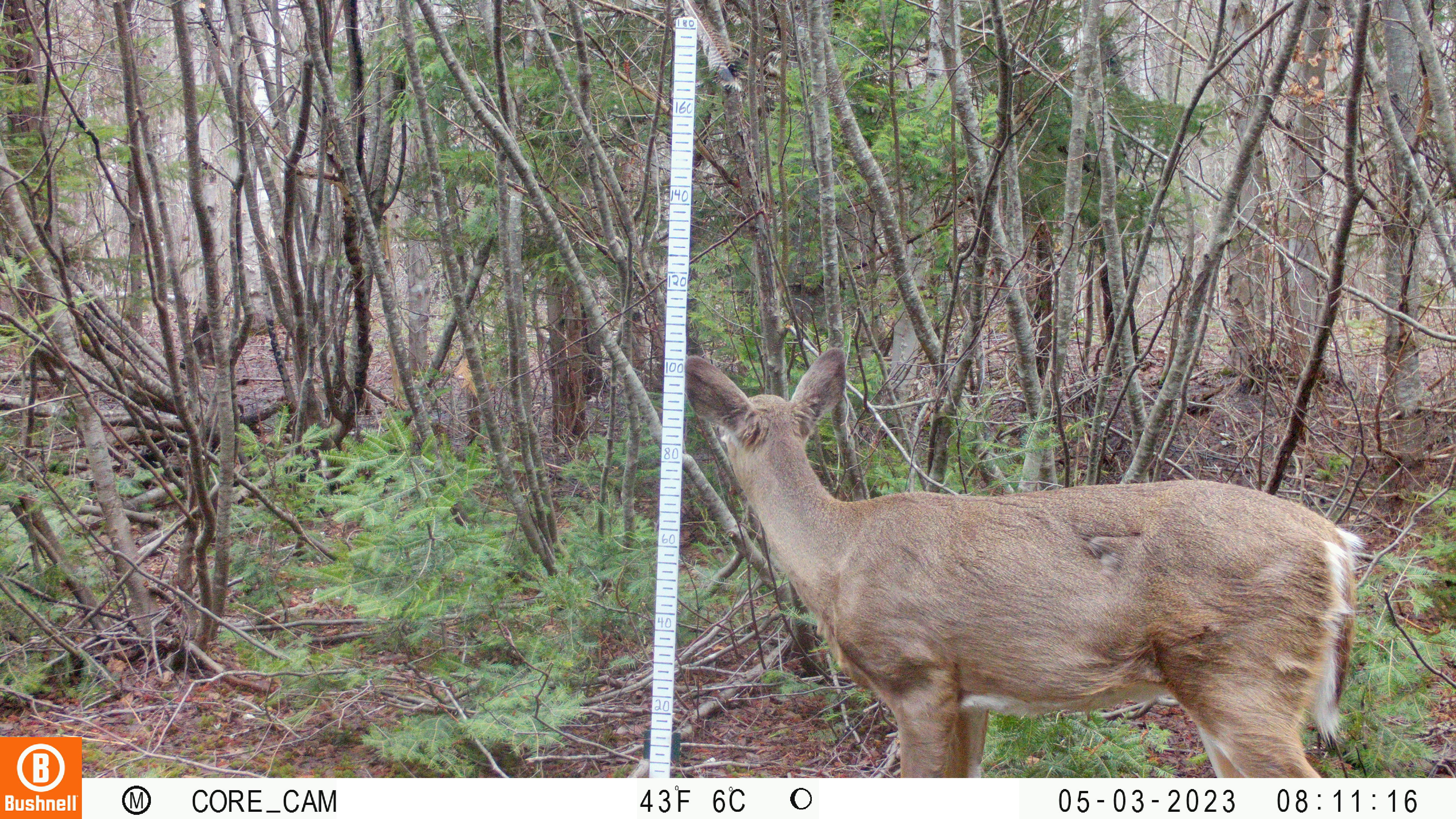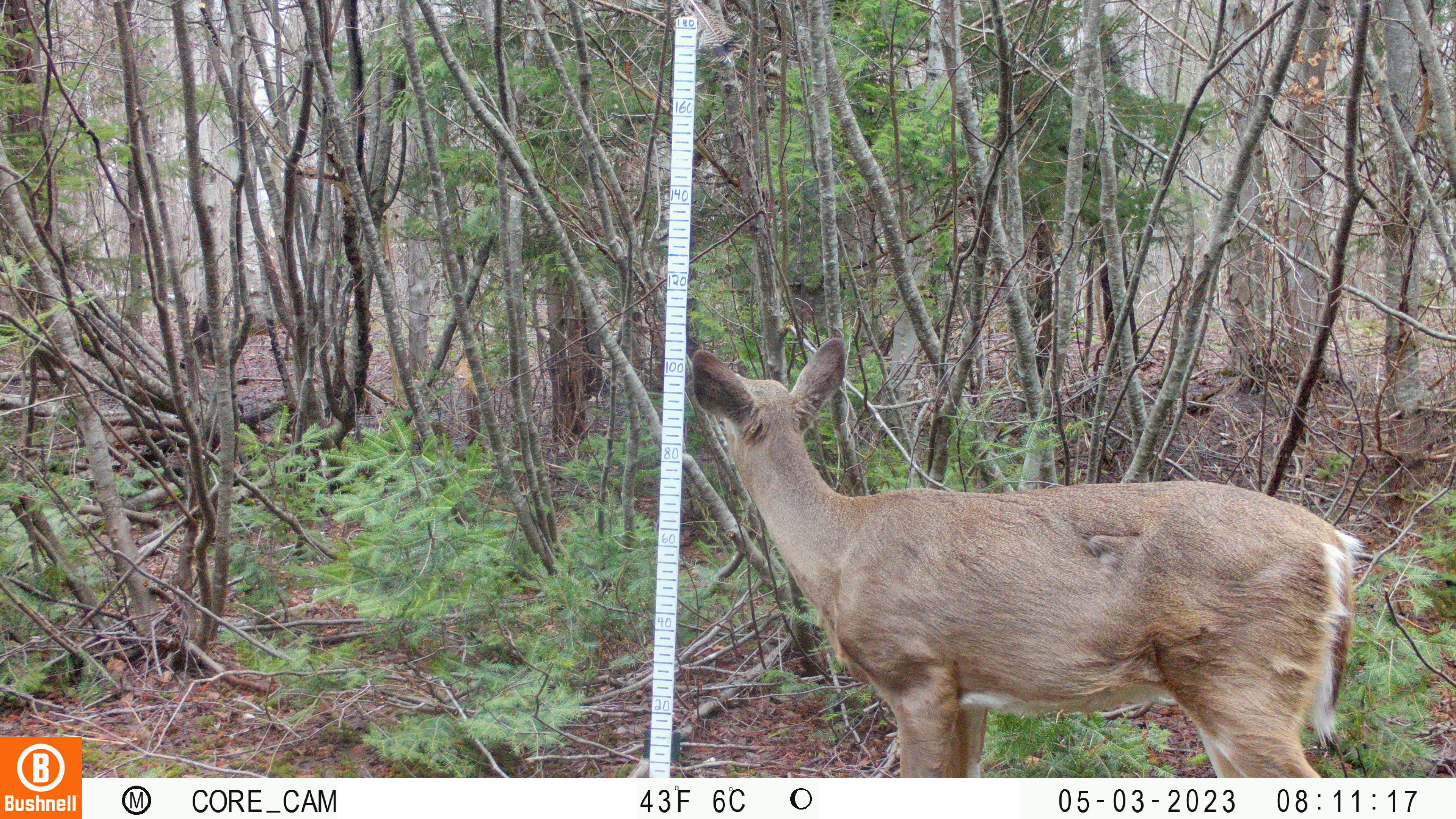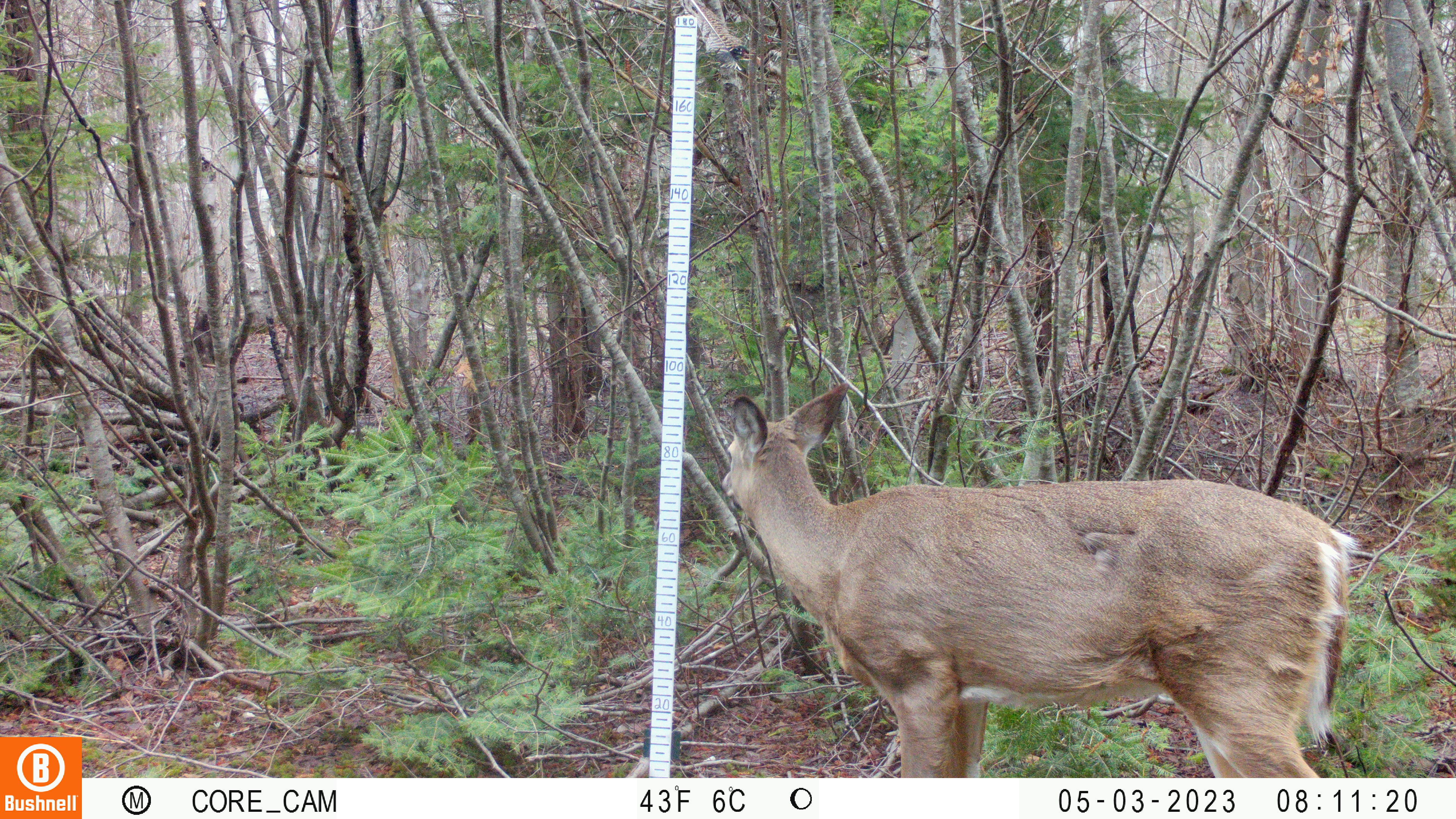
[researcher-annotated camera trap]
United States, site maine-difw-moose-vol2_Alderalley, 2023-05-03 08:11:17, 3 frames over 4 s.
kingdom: Animalia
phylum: Chordata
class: Mammalia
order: Artiodactyla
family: Cervidae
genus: Odocoileus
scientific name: Odocoileus virginianus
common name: white-tailed deer